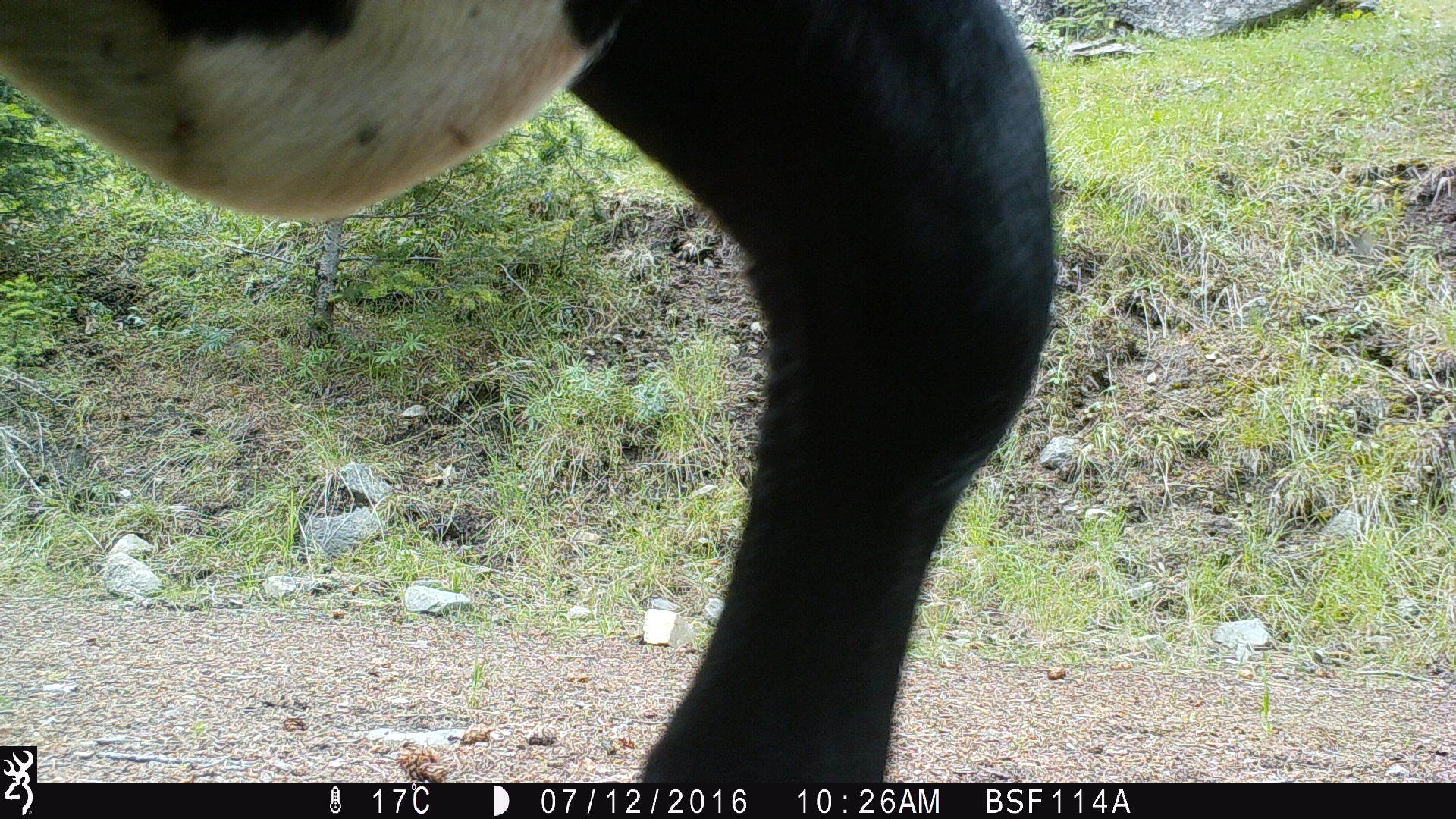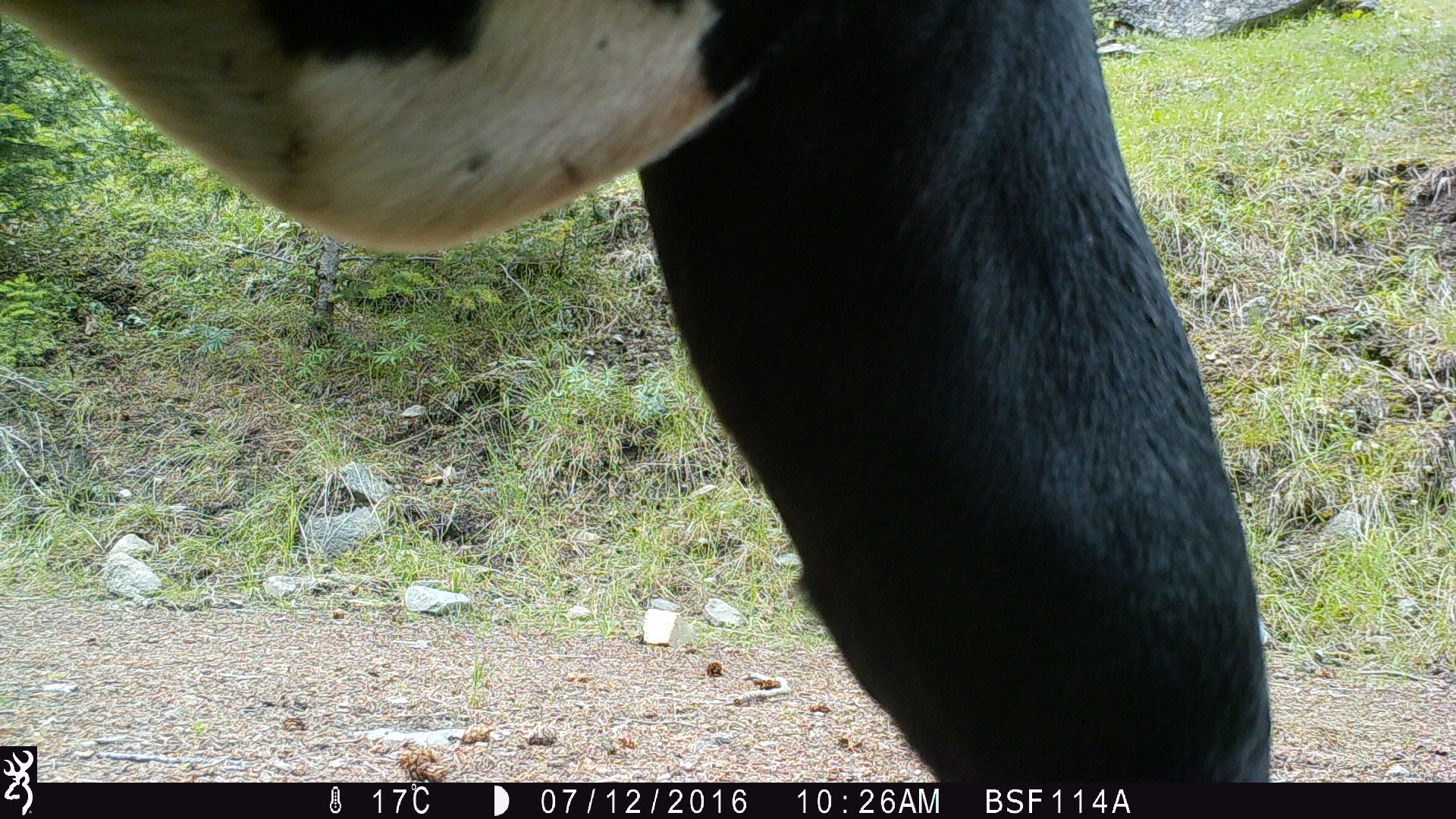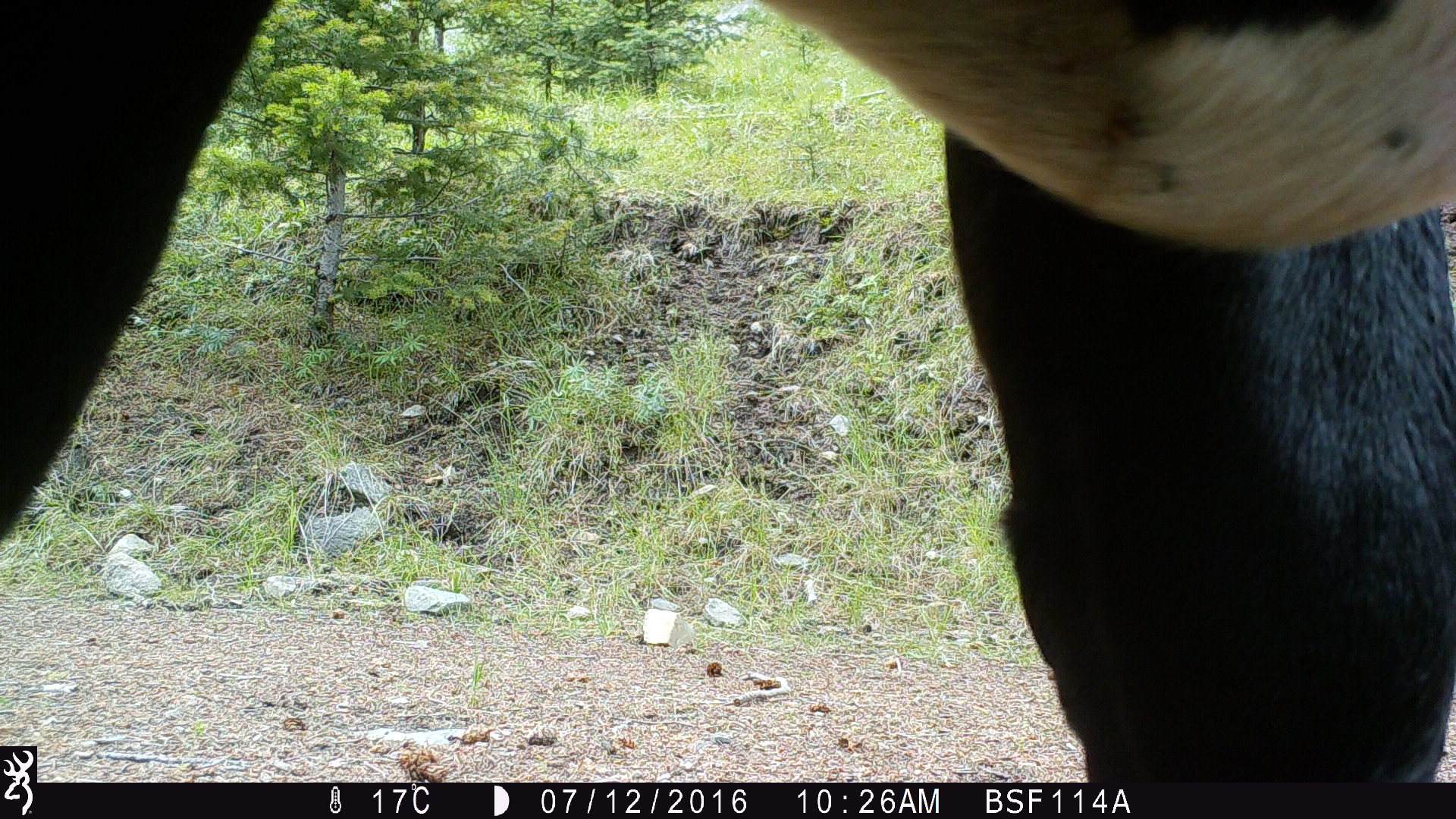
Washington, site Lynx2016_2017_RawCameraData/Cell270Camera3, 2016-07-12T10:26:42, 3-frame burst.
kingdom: Animalia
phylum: Chordata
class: Mammalia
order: Artiodactyla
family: Bovidae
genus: Bos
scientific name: Bos taurus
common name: domestic cattle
Domestic cattle (Bos taurus). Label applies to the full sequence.